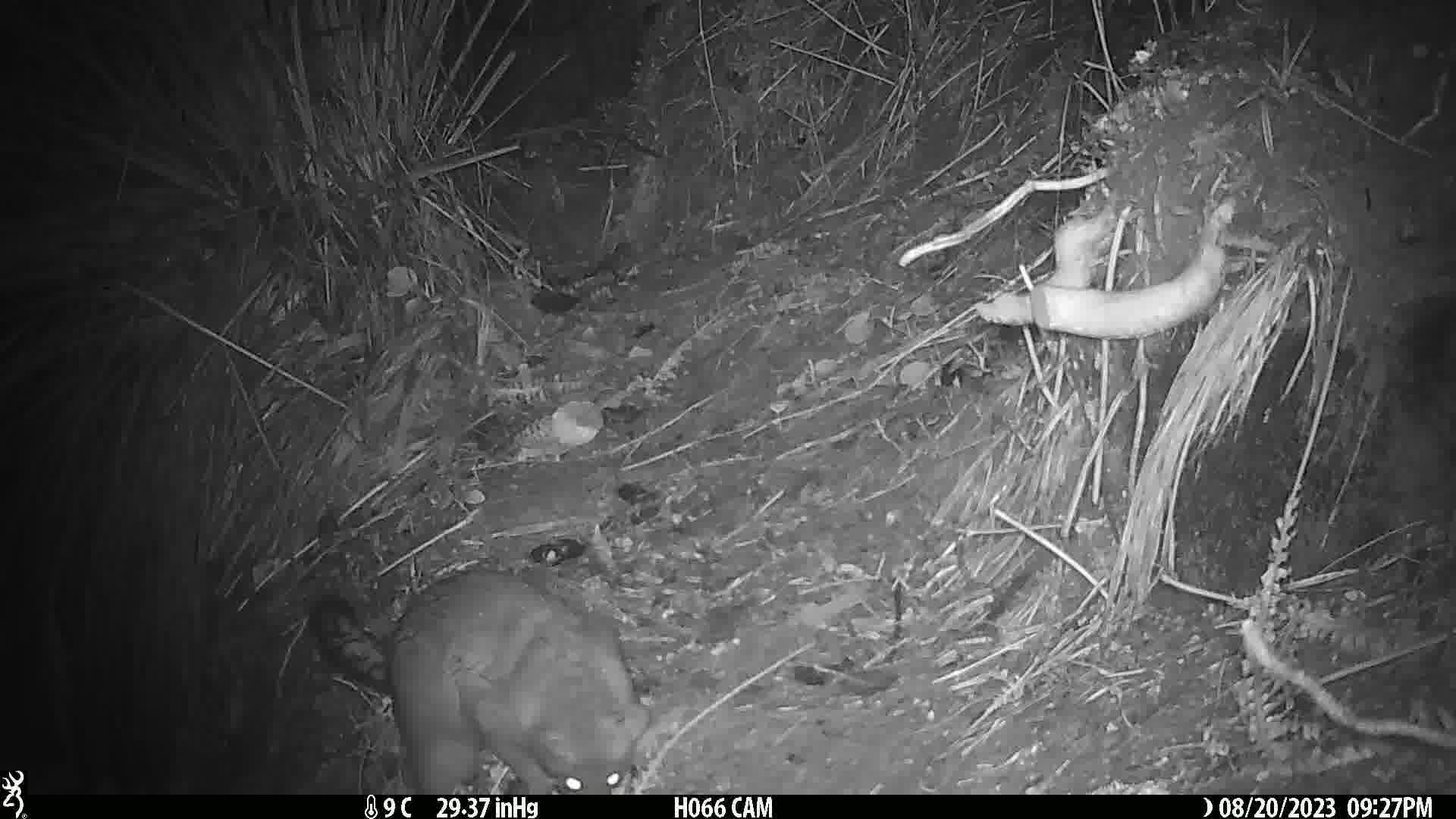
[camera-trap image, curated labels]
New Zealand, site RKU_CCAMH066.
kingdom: Animalia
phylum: Chordata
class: Mammalia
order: Diprotodontia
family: Phalangeridae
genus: Trichosurus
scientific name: Trichosurus vulpecula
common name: common brushtail possum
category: possum